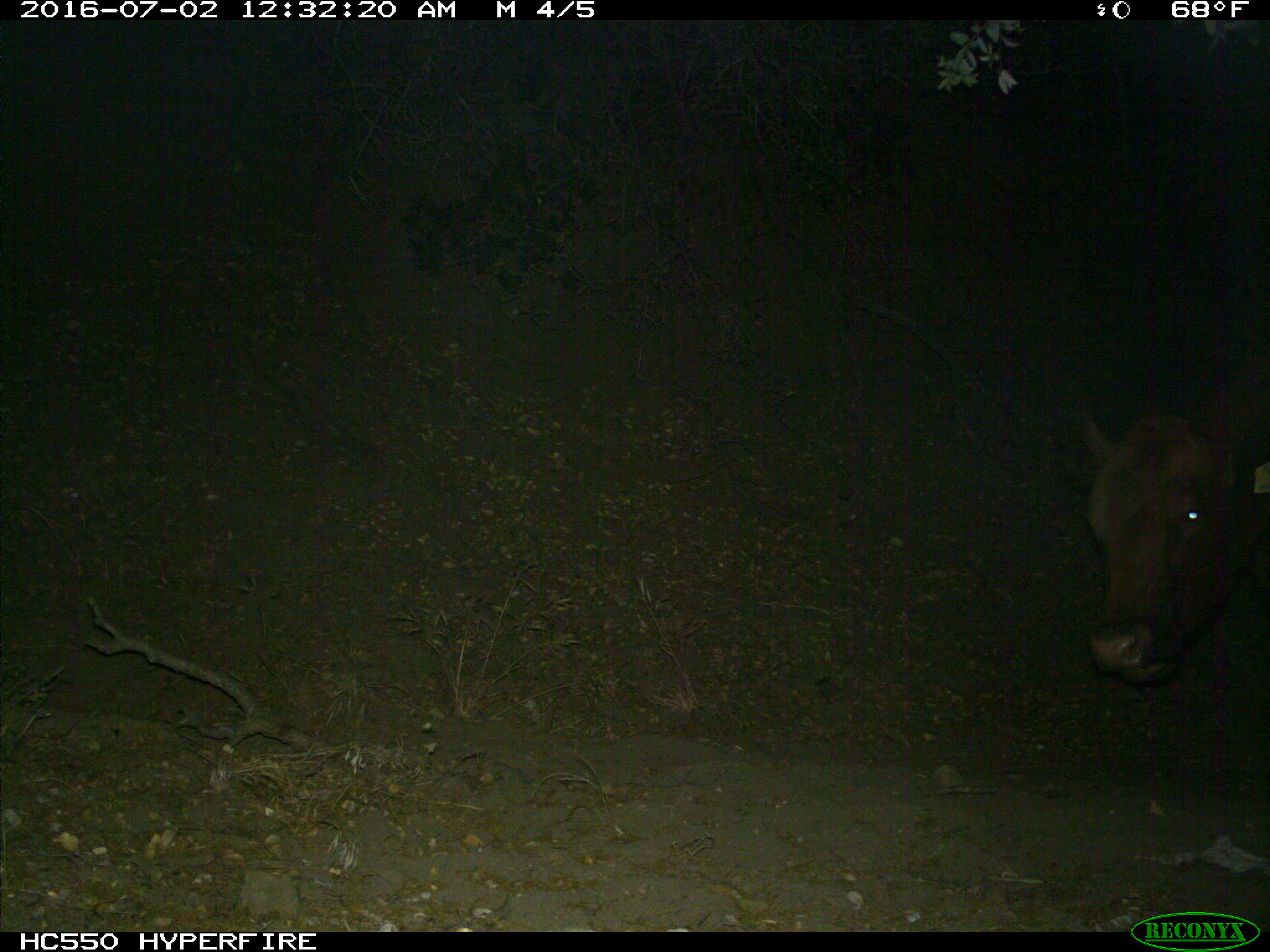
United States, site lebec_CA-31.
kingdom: Animalia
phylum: Chordata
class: Mammalia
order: Artiodactyla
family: Bovidae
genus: Bos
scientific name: Bos taurus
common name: domestic cow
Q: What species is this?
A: Bos taurus (domestic cow).